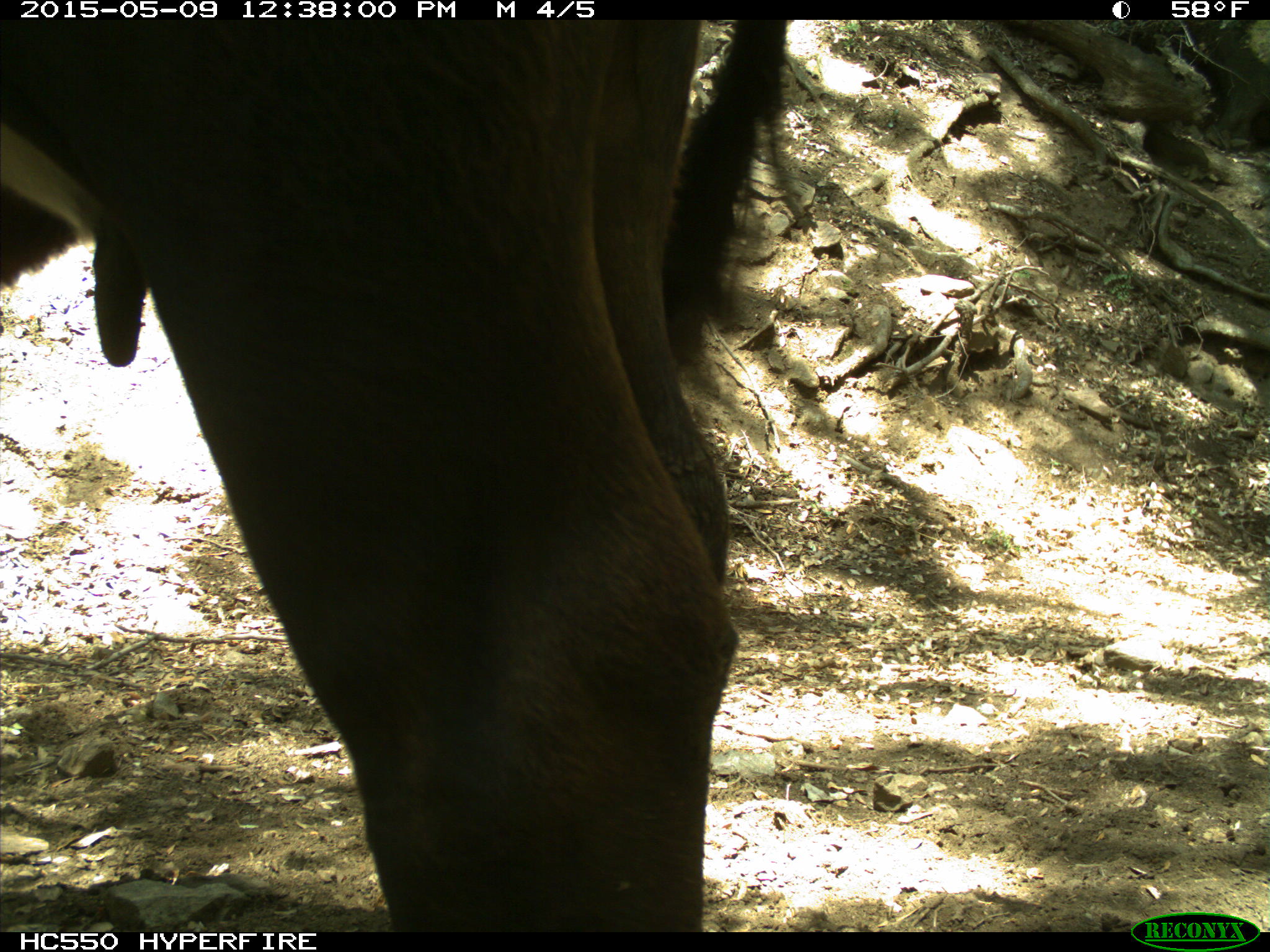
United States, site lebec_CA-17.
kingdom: Animalia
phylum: Chordata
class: Mammalia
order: Artiodactyla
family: Bovidae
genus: Bos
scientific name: Bos taurus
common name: domestic cow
Bos taurus (domestic cow).